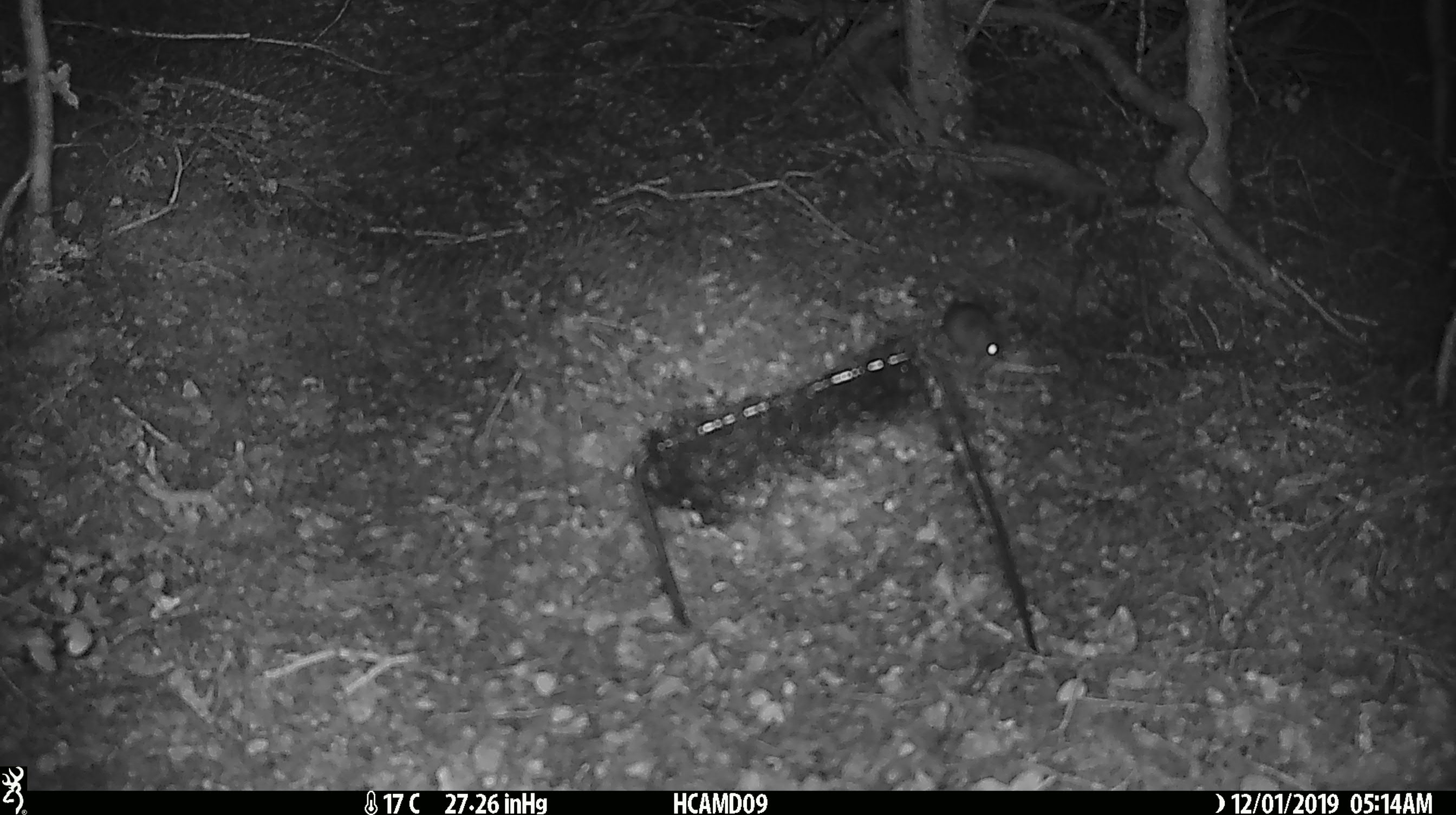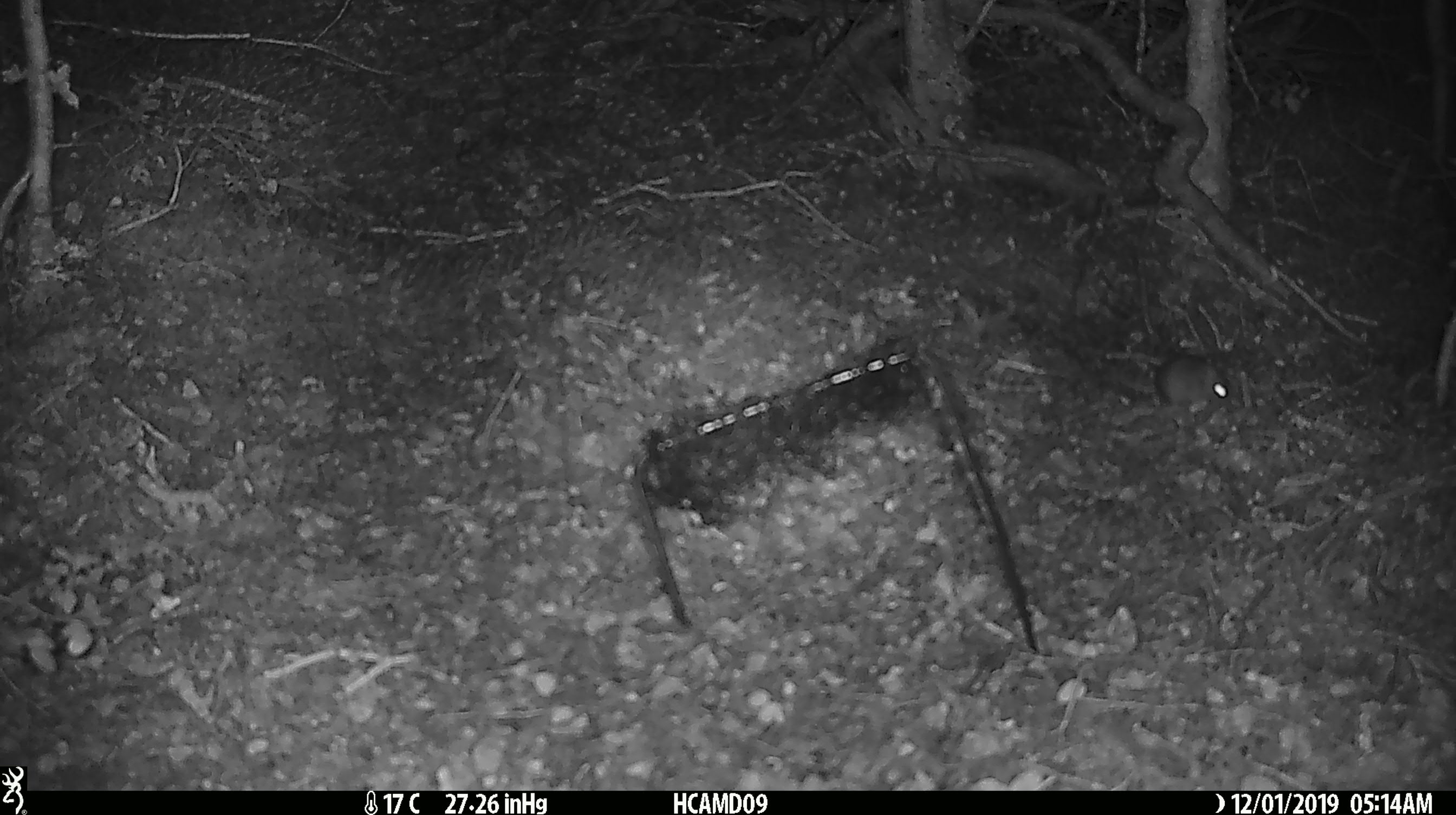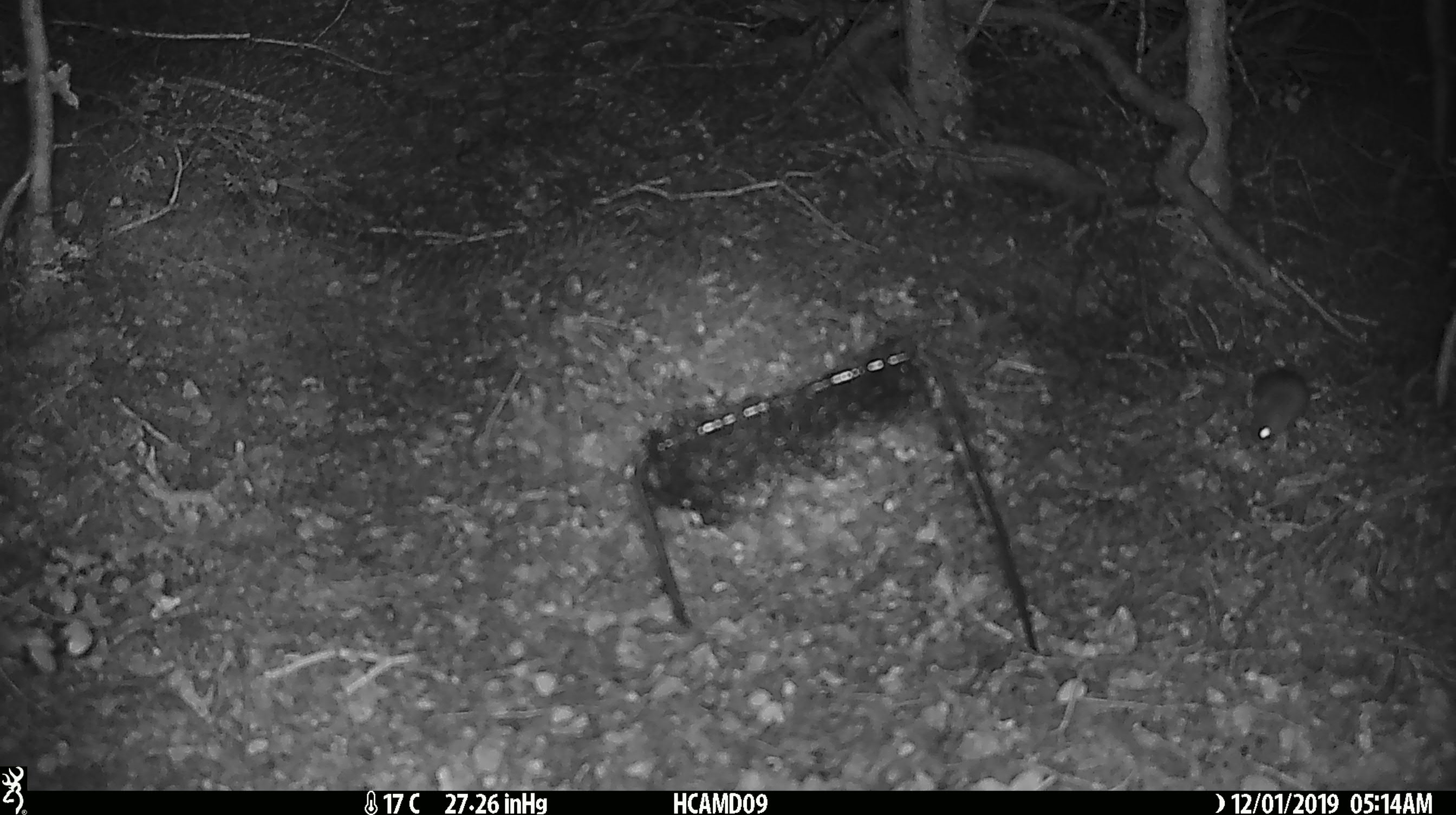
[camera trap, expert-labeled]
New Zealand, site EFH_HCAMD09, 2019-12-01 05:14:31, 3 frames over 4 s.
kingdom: Animalia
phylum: Chordata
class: Mammalia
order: Rodentia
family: Muridae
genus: Mus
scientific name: Mus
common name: mouse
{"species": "mouse (Mus)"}